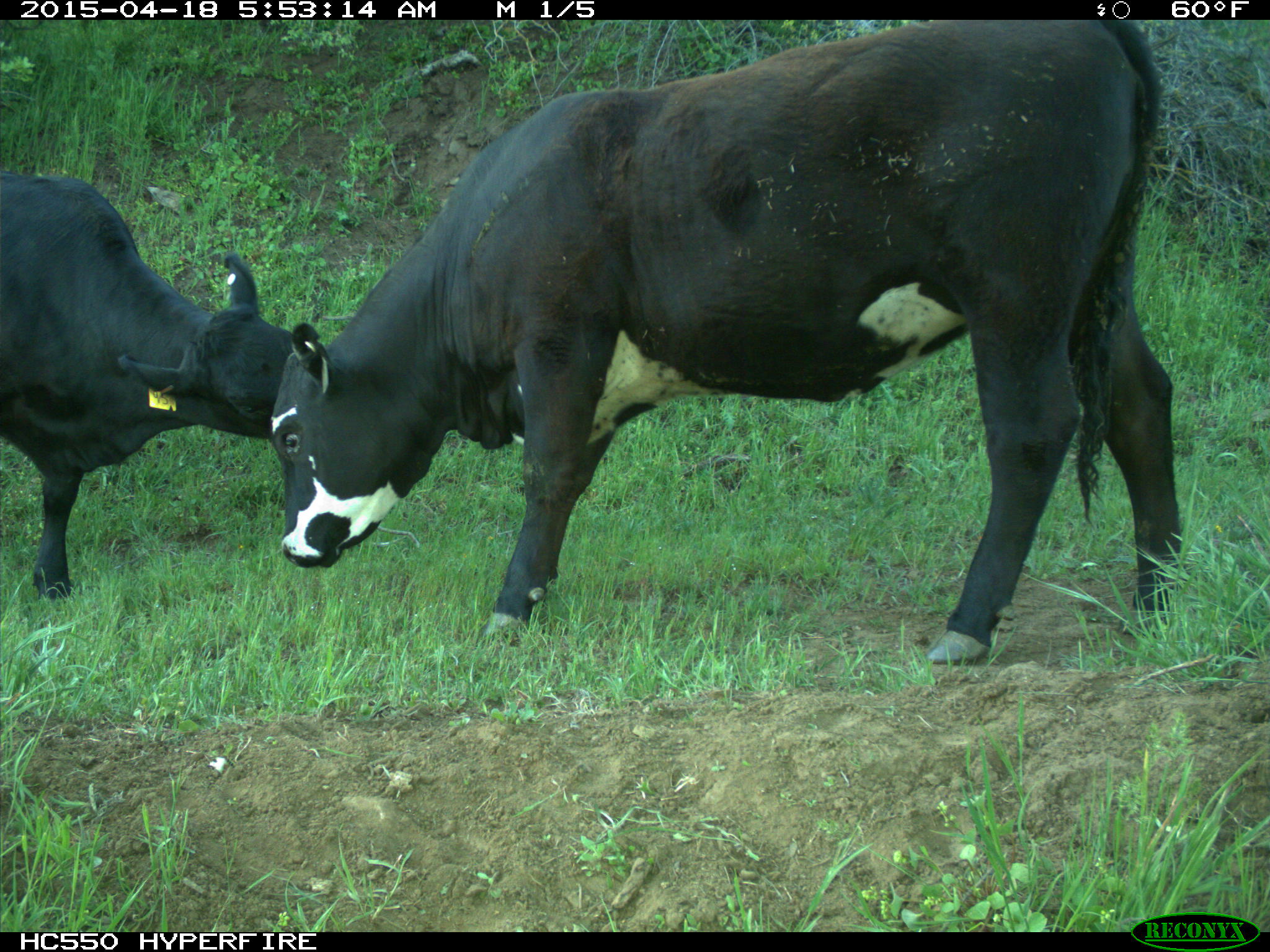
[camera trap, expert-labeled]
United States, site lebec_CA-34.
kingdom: Animalia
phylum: Chordata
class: Mammalia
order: Artiodactyla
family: Bovidae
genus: Bos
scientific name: Bos taurus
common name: domestic cow